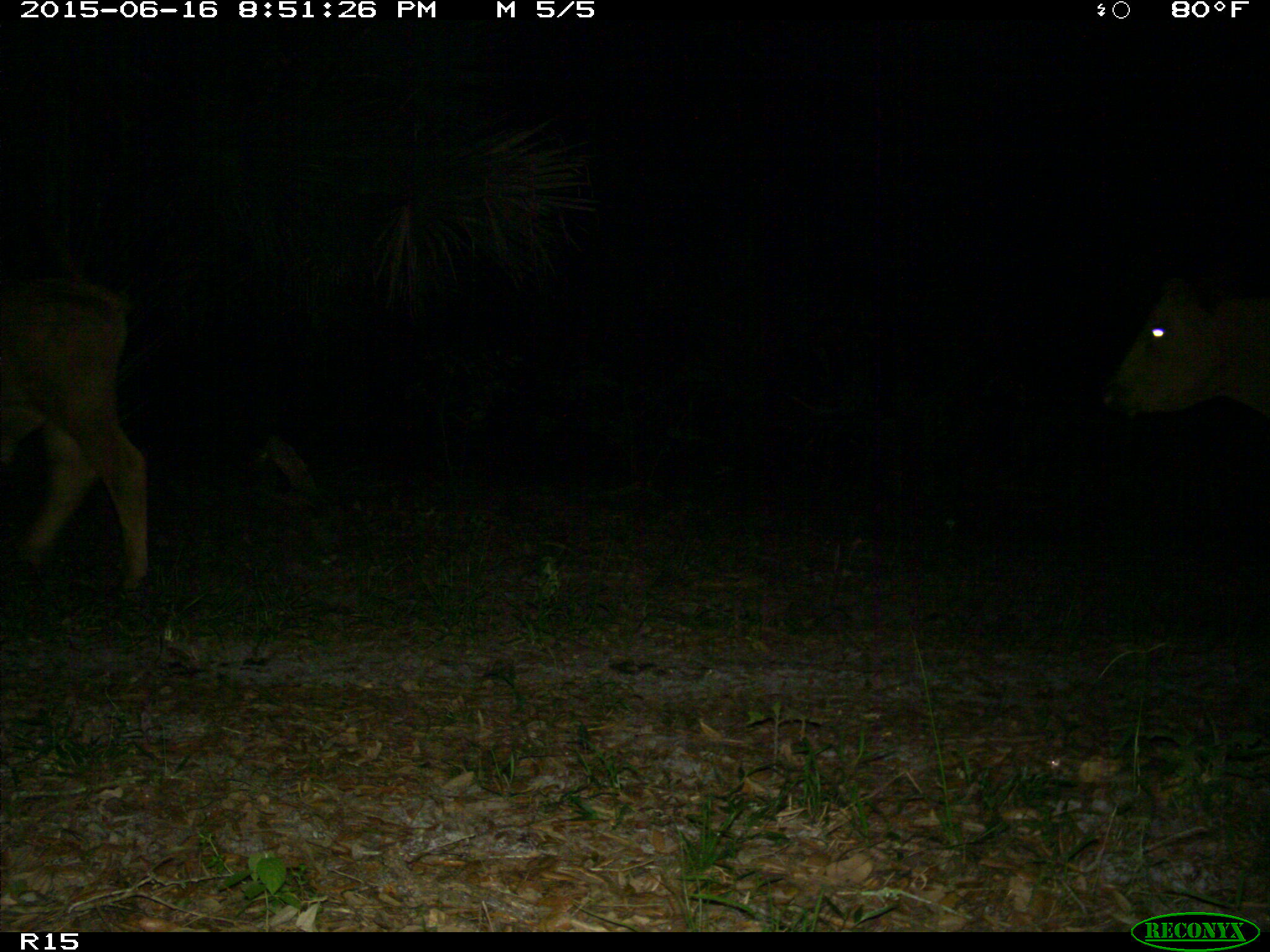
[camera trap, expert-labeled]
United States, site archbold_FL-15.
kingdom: Animalia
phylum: Chordata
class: Mammalia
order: Artiodactyla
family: Bovidae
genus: Bos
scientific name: Bos taurus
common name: domestic cow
Bos taurus (domestic cow).